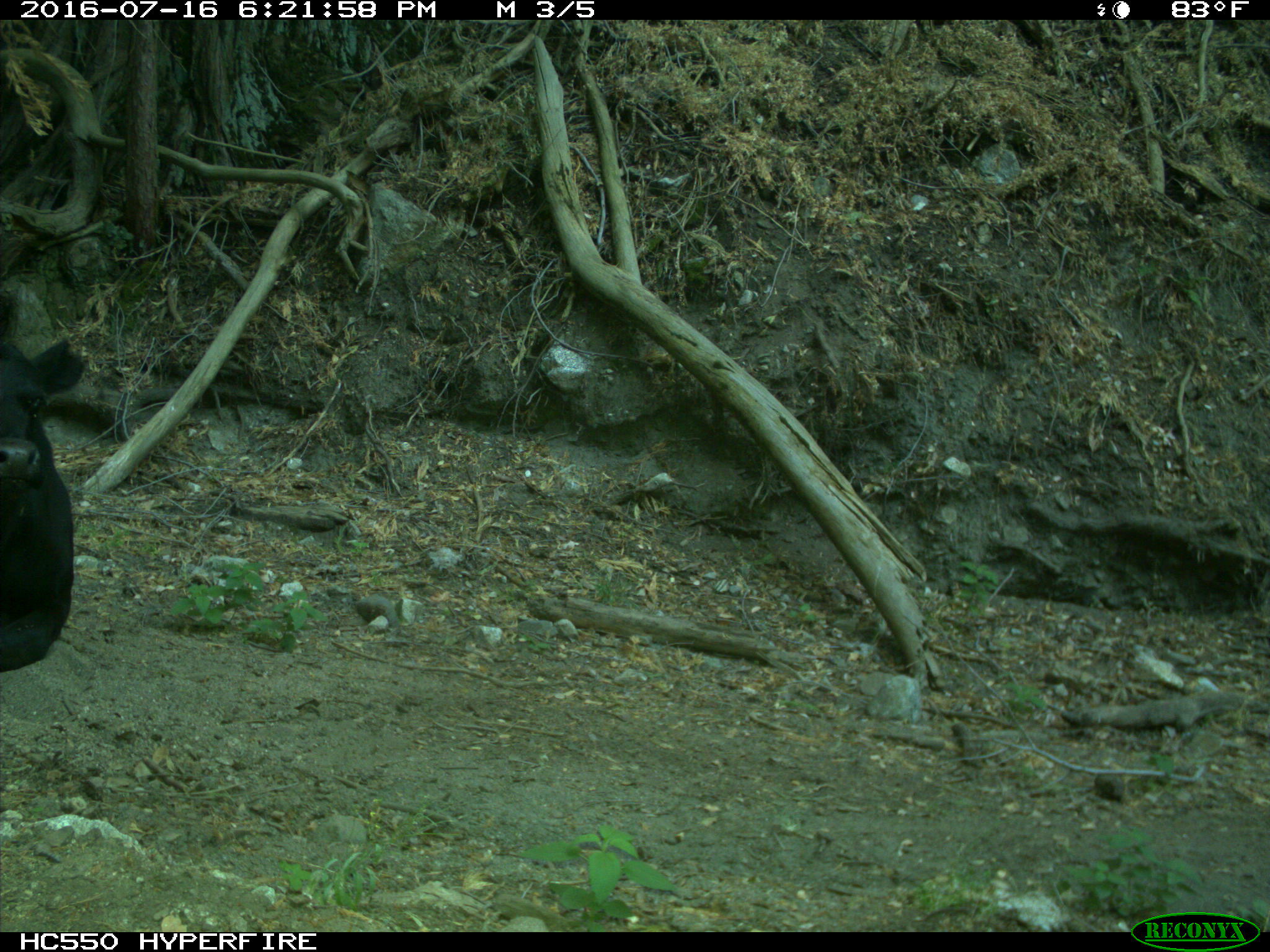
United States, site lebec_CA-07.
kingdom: Animalia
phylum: Chordata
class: Mammalia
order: Artiodactyla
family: Bovidae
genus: Bos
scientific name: Bos taurus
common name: domestic cow